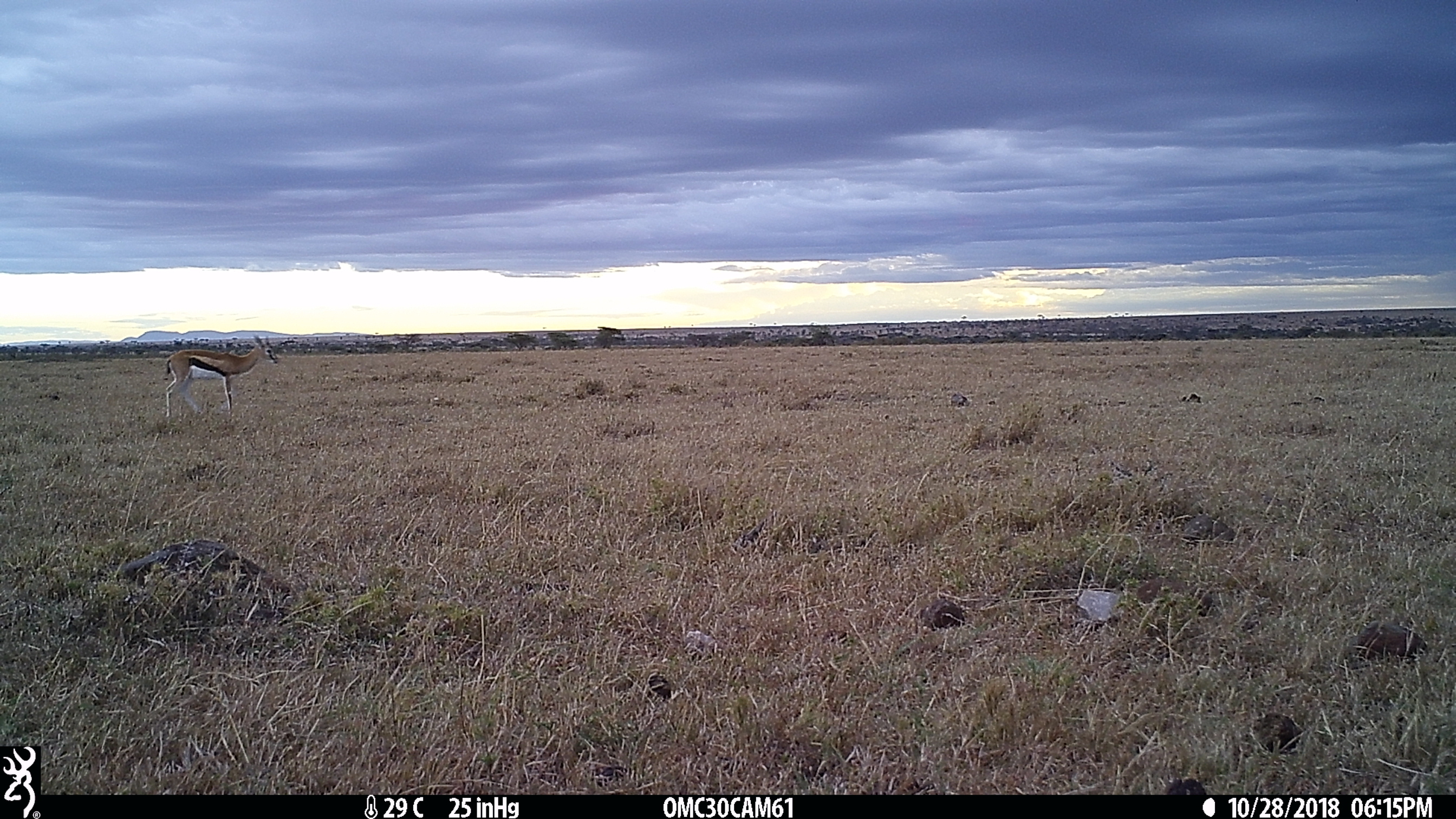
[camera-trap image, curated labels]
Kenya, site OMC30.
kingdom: Animalia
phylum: Chordata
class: Mammalia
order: Artiodactyla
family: Bovidae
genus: Eudorcas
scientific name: Eudorcas thomsonii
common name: thomon's gazelle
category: gazelle thomsons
Gazelle thomsons (thomon's gazelle) (Eudorcas thomsonii).